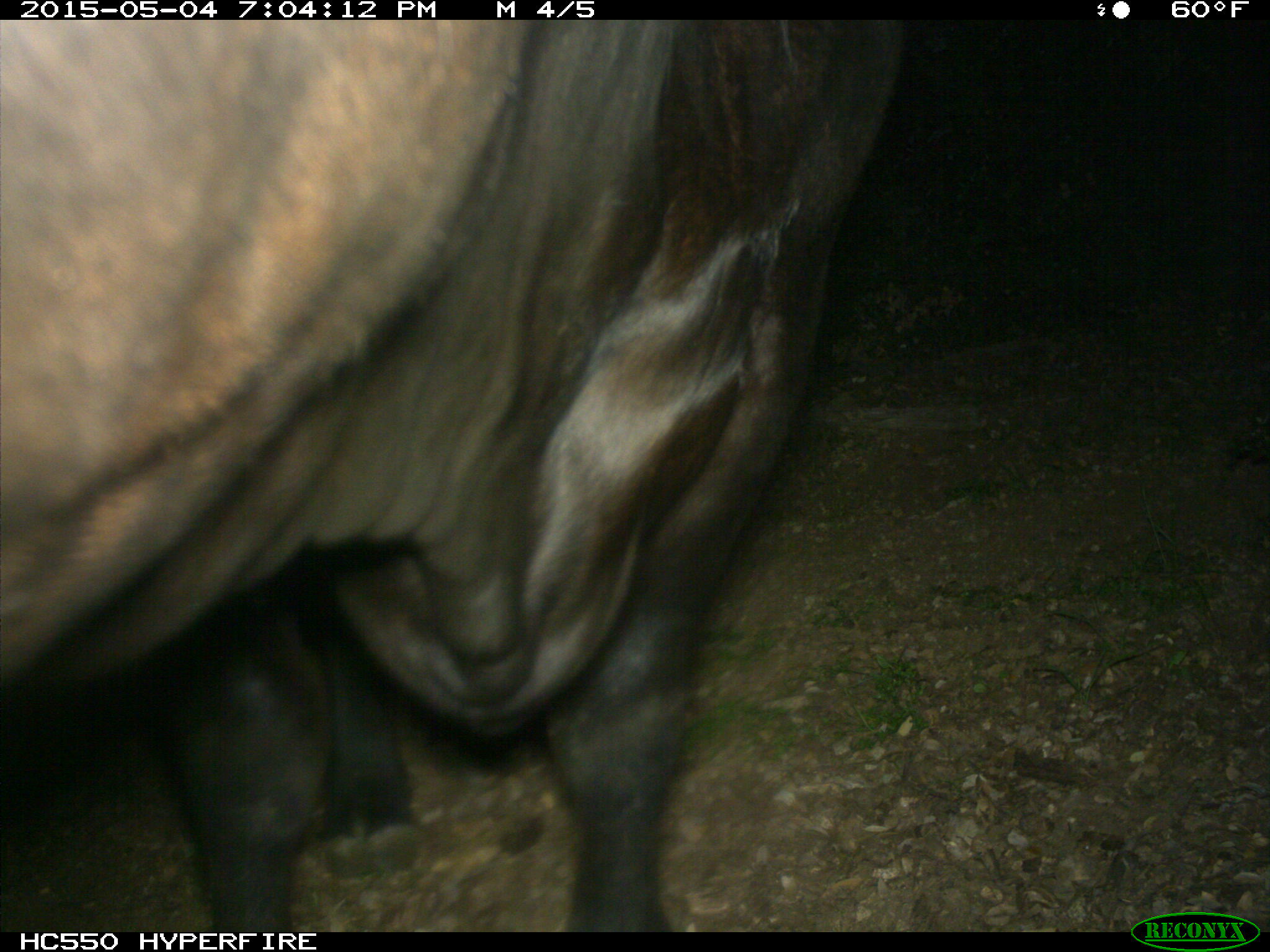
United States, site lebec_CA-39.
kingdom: Animalia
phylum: Chordata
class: Mammalia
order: Artiodactyla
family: Bovidae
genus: Bos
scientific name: Bos taurus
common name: domestic cow